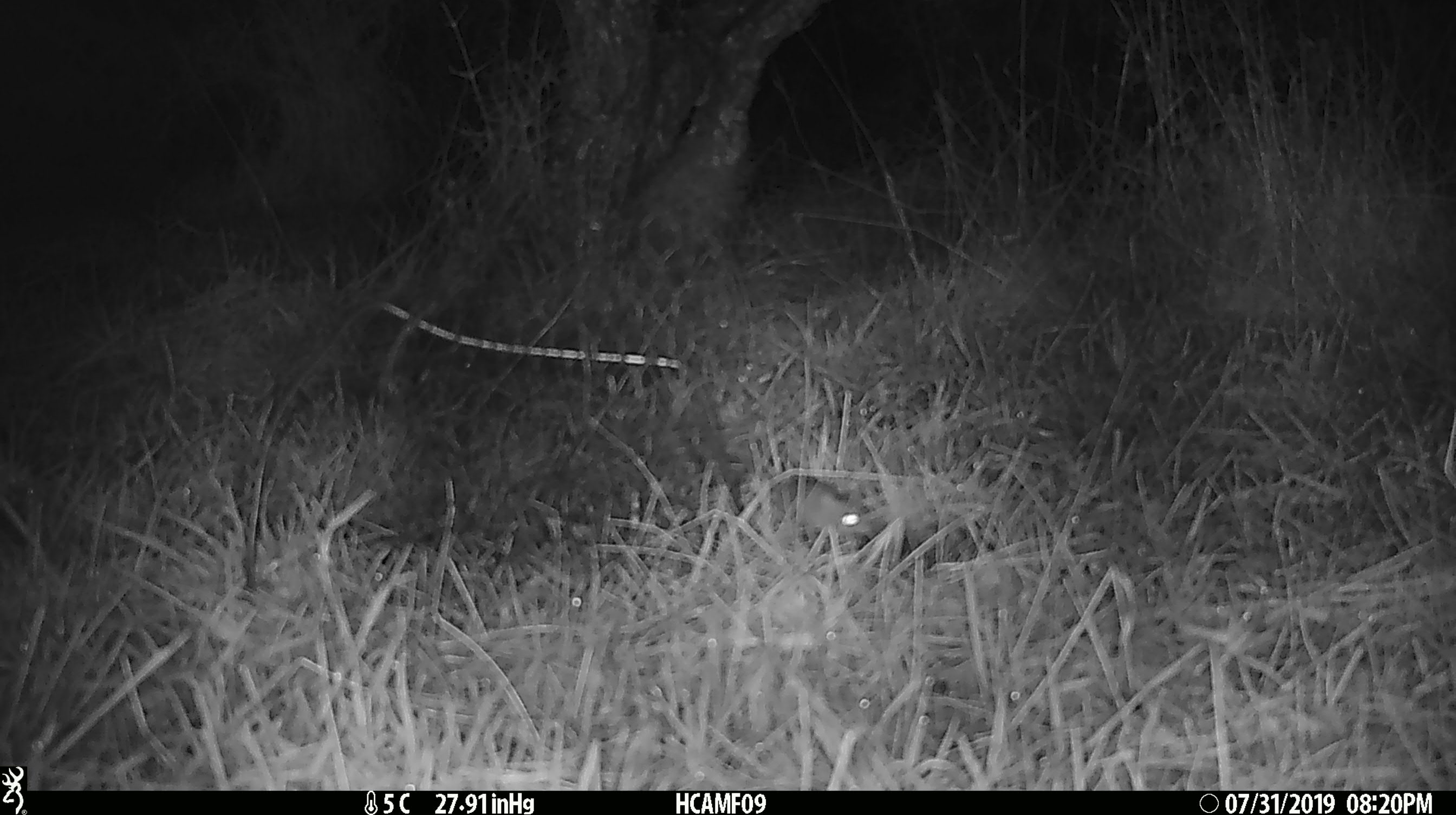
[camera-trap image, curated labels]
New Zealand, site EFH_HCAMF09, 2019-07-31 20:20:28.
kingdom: Animalia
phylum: Chordata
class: Mammalia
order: Rodentia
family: Muridae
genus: Mus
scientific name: Mus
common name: mouse